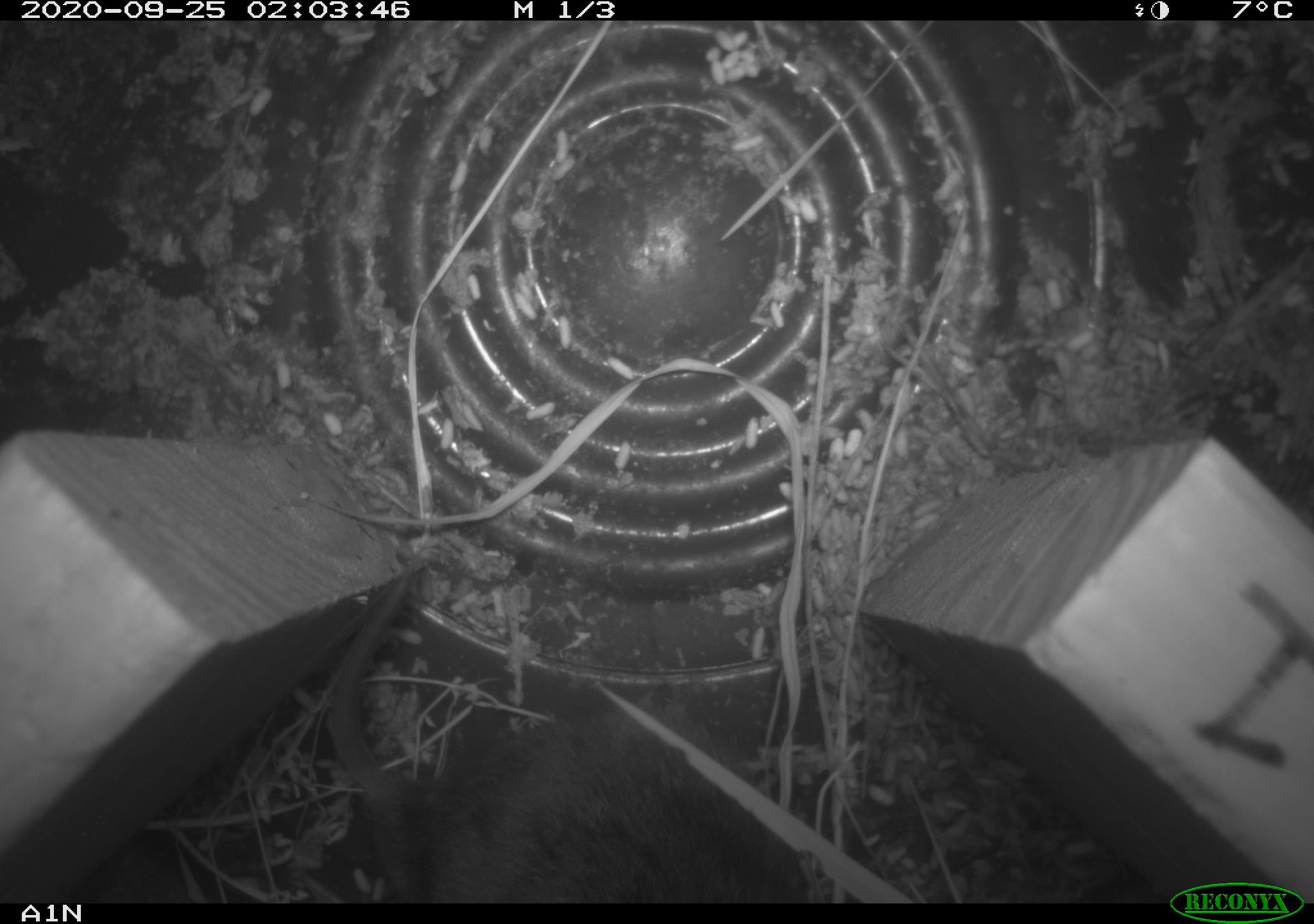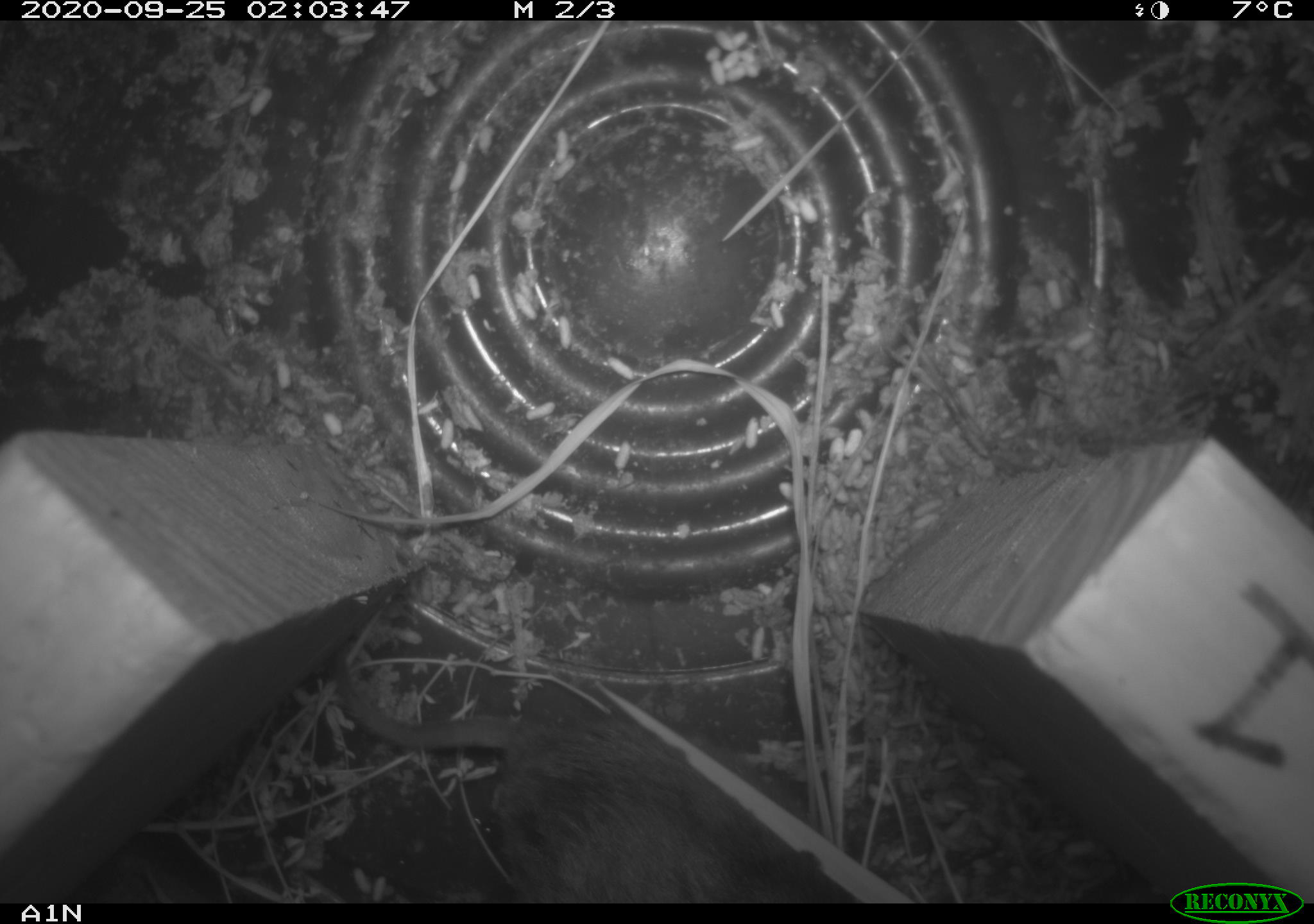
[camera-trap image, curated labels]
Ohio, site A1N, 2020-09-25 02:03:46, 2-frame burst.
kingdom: Animalia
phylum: Chordata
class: Mammalia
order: Rodentia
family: Cricetidae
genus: Microtus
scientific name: Microtus pennsylvanicus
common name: meadow vole